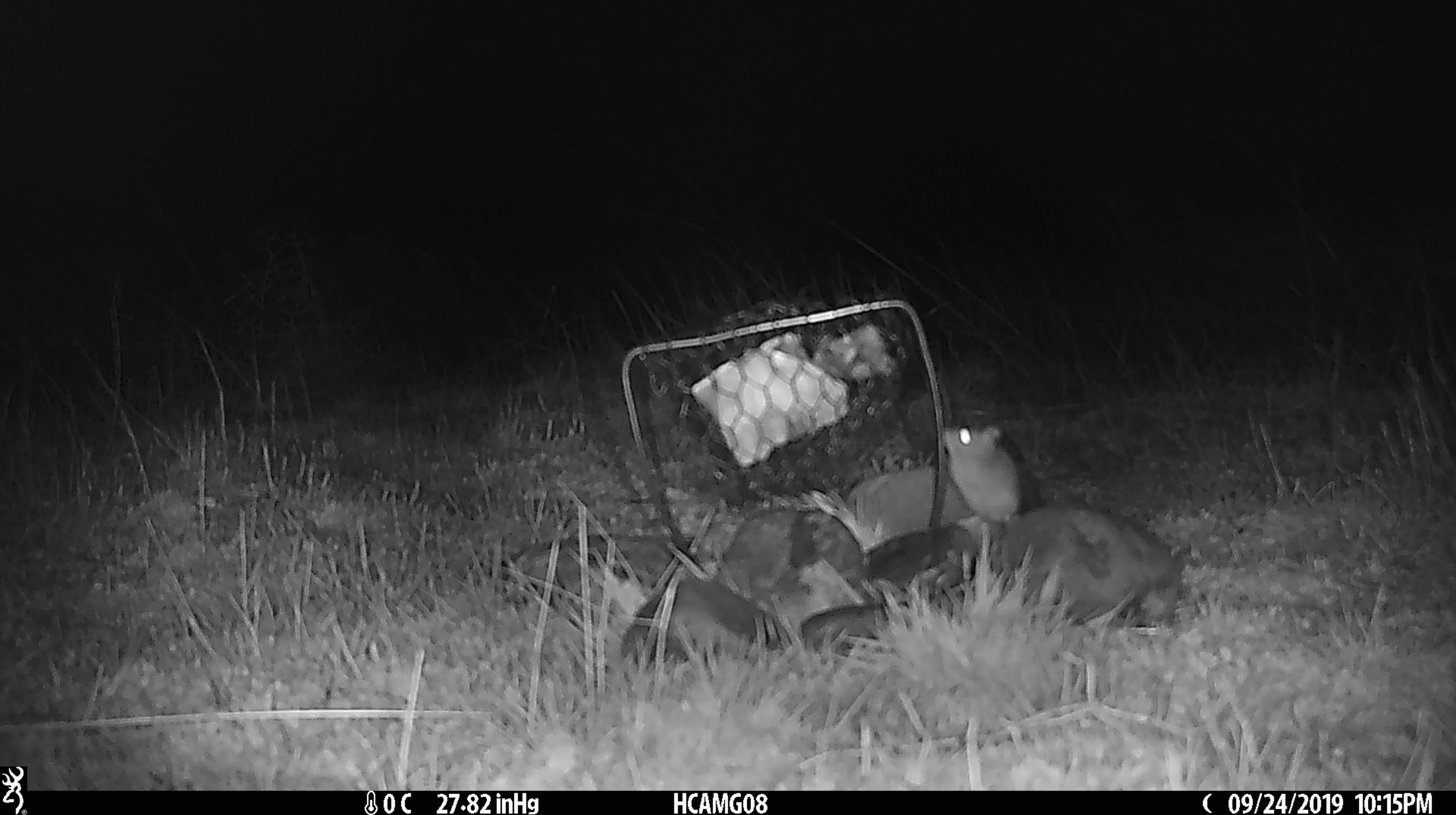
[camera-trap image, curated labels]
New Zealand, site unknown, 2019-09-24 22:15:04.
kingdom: Animalia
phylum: Chordata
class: Mammalia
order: Rodentia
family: Muridae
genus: Mus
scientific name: Mus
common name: mouse